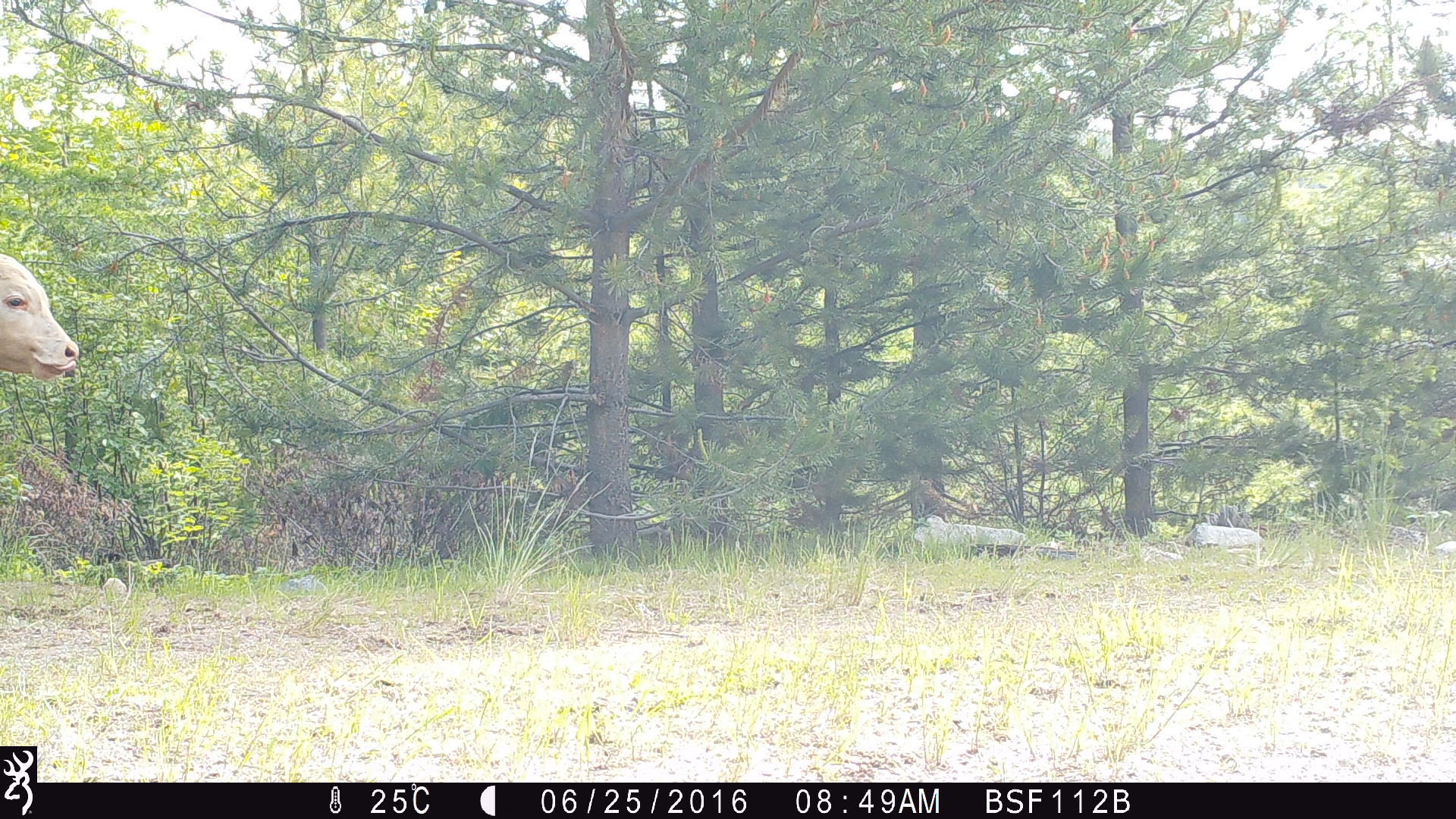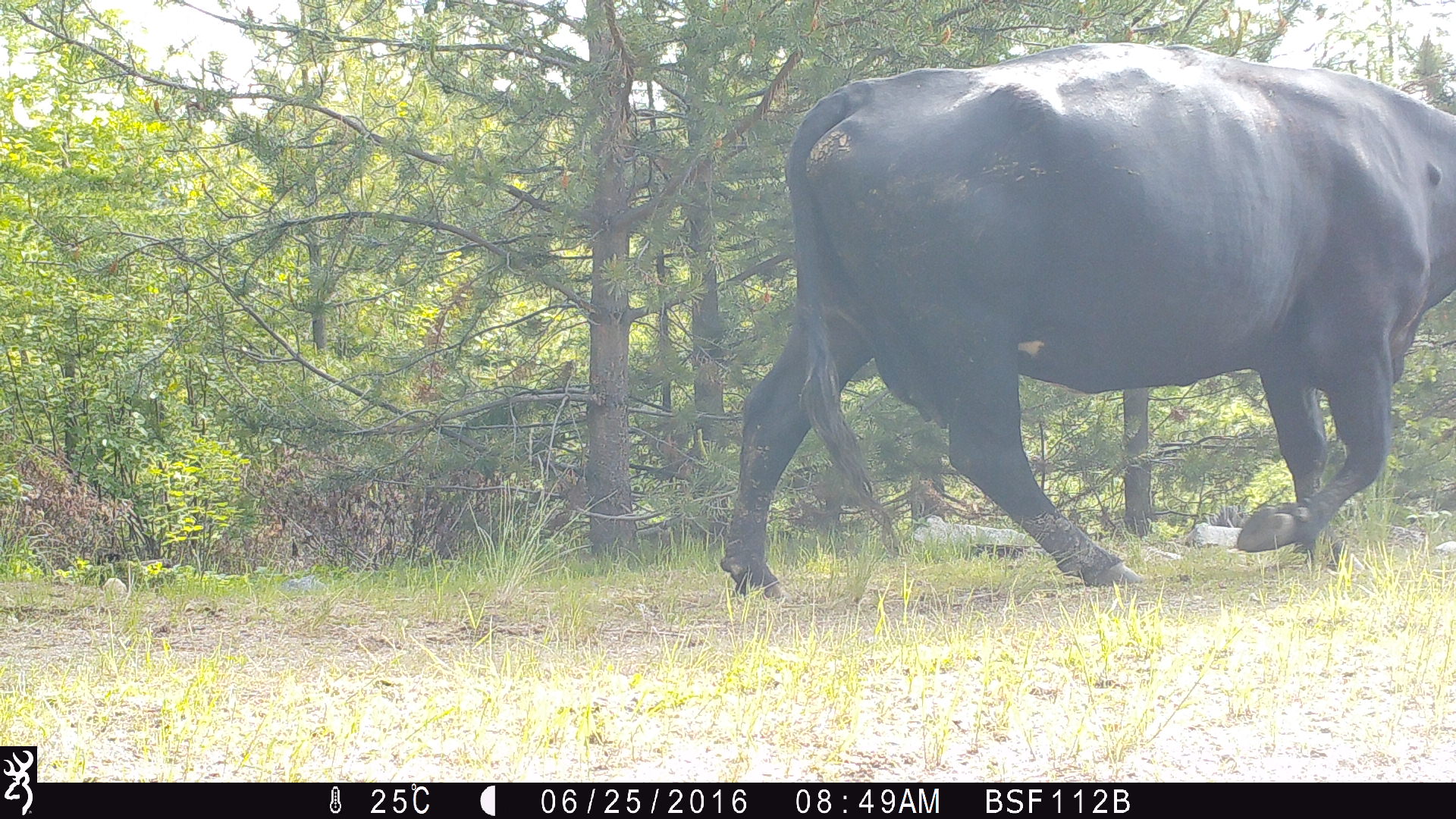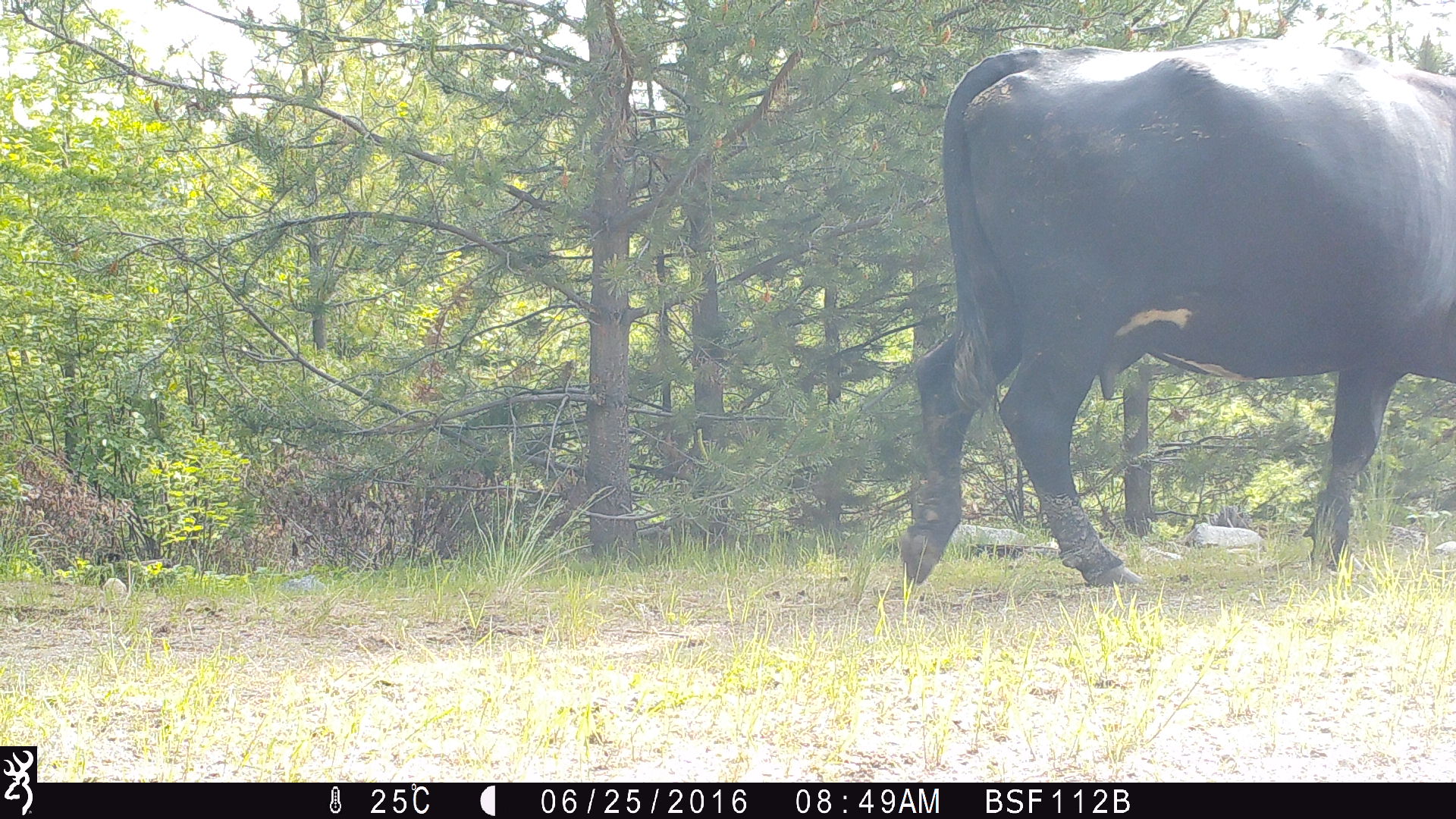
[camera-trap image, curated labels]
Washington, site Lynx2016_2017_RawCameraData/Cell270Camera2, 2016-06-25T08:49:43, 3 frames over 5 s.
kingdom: Animalia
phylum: Chordata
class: Mammalia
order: Artiodactyla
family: Bovidae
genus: Bos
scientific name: Bos taurus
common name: domestic cattle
Domestic cattle (Bos taurus). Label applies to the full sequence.